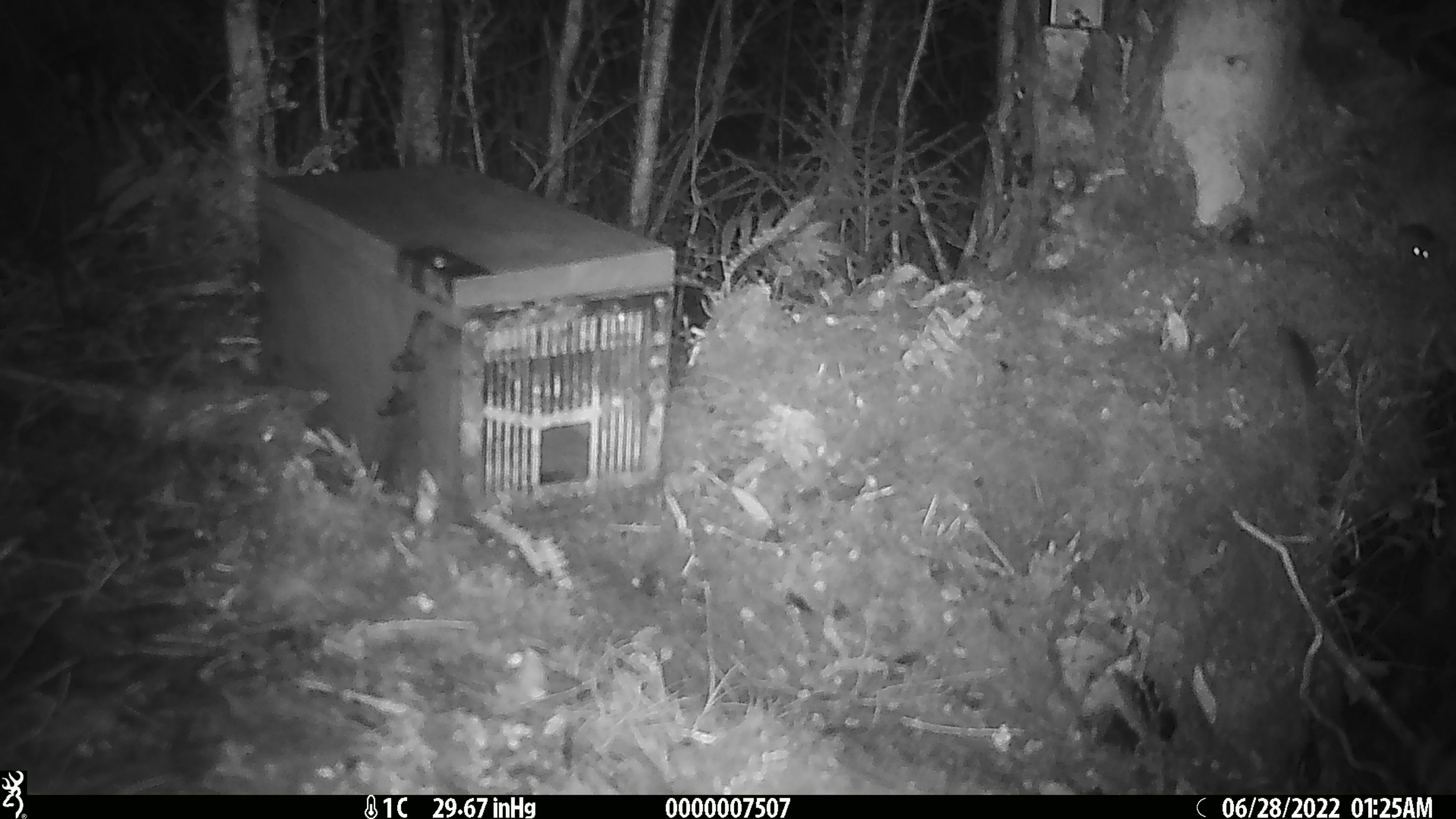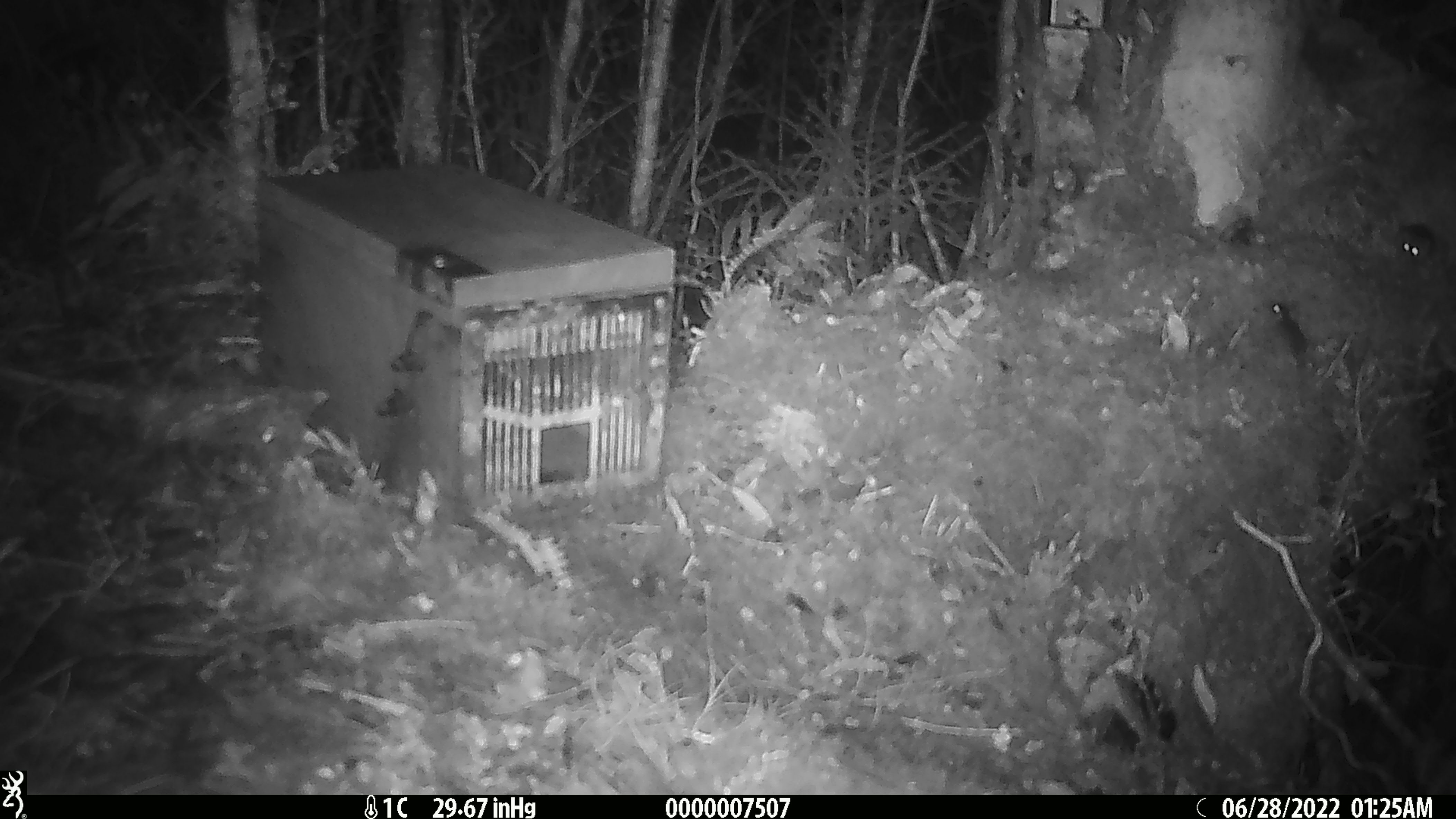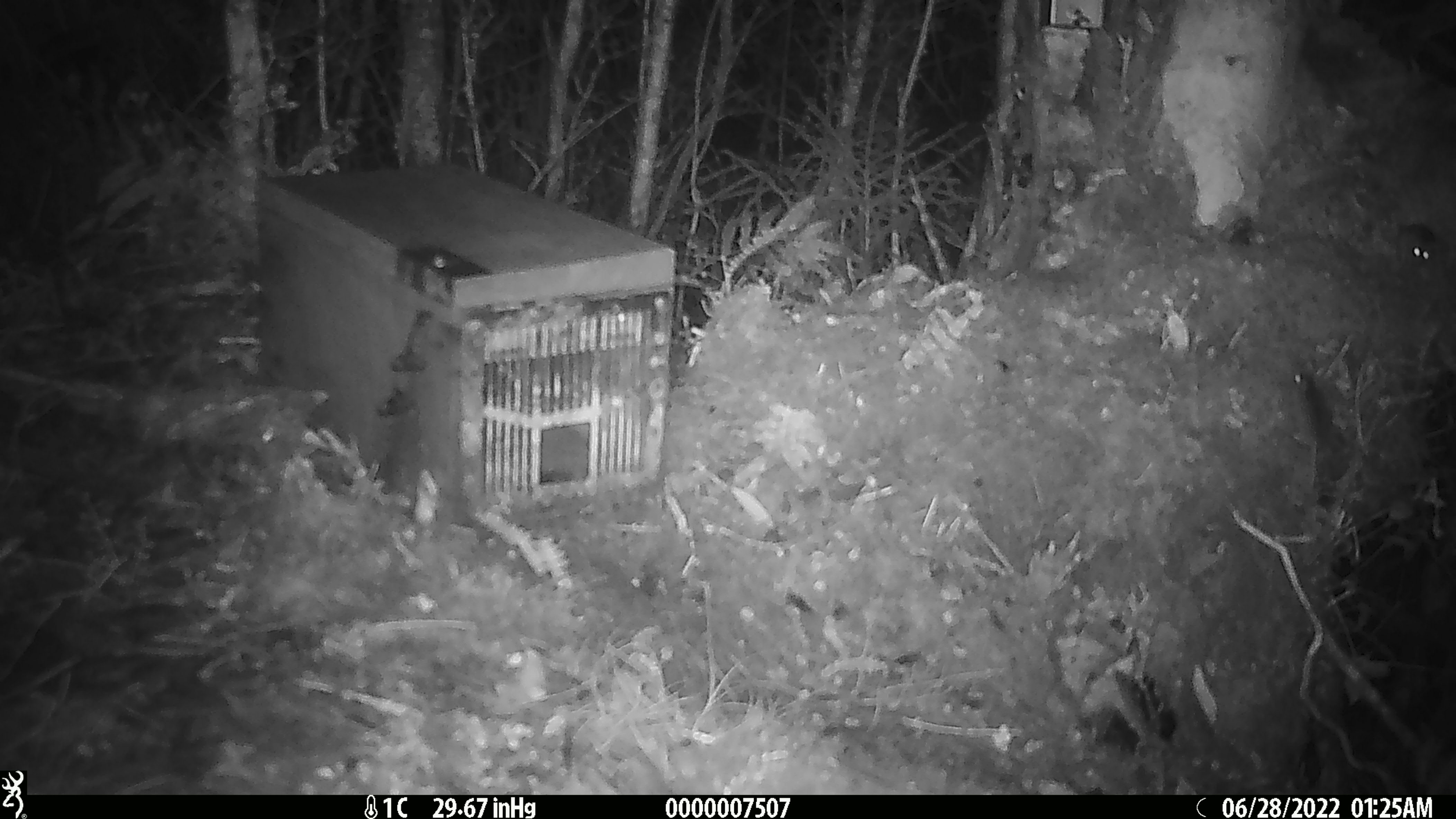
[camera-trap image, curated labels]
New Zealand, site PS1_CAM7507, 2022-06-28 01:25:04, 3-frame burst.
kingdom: Animalia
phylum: Chordata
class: Mammalia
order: Rodentia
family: Muridae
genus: Mus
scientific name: Mus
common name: mouse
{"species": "mouse (Mus)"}